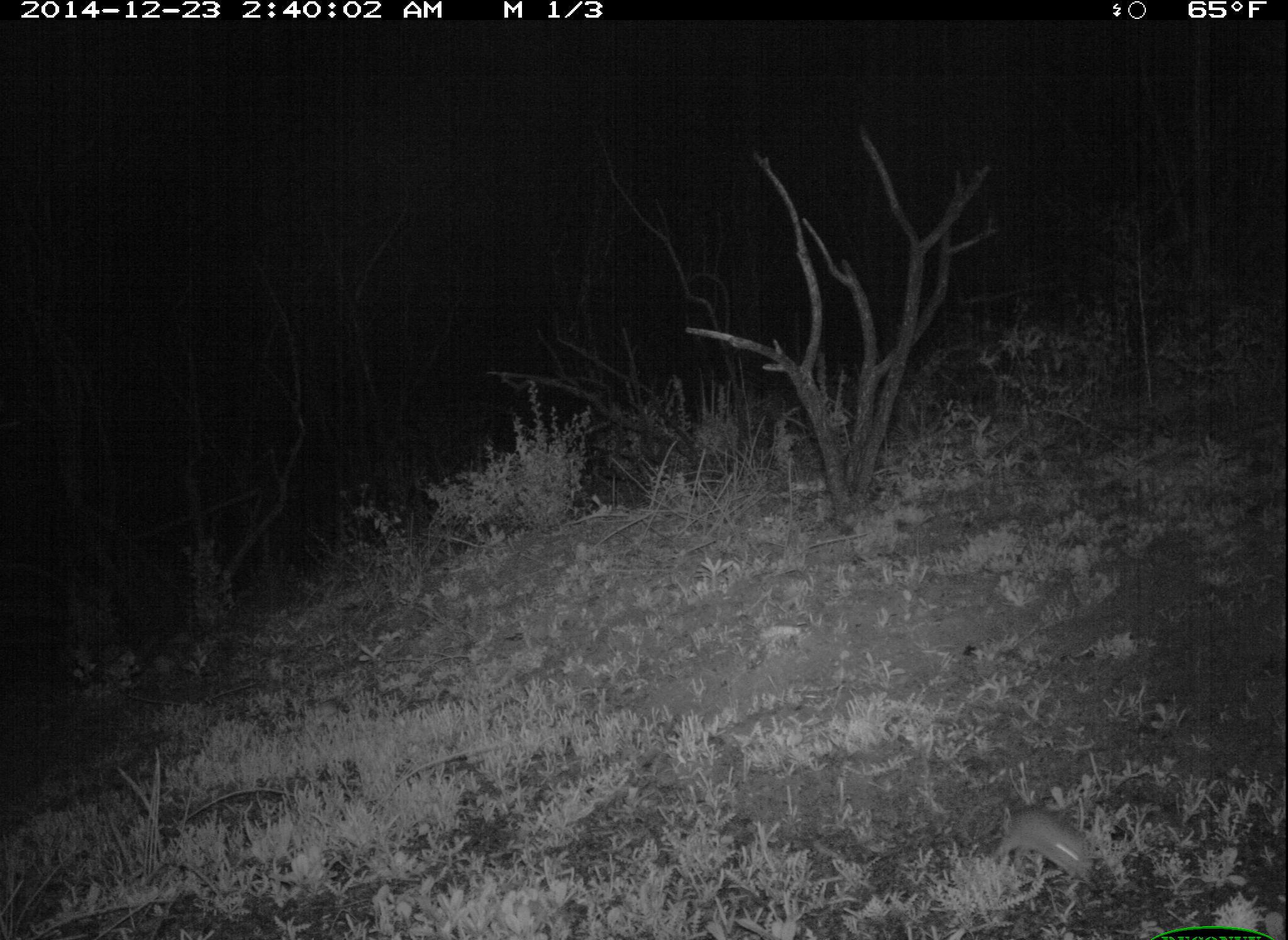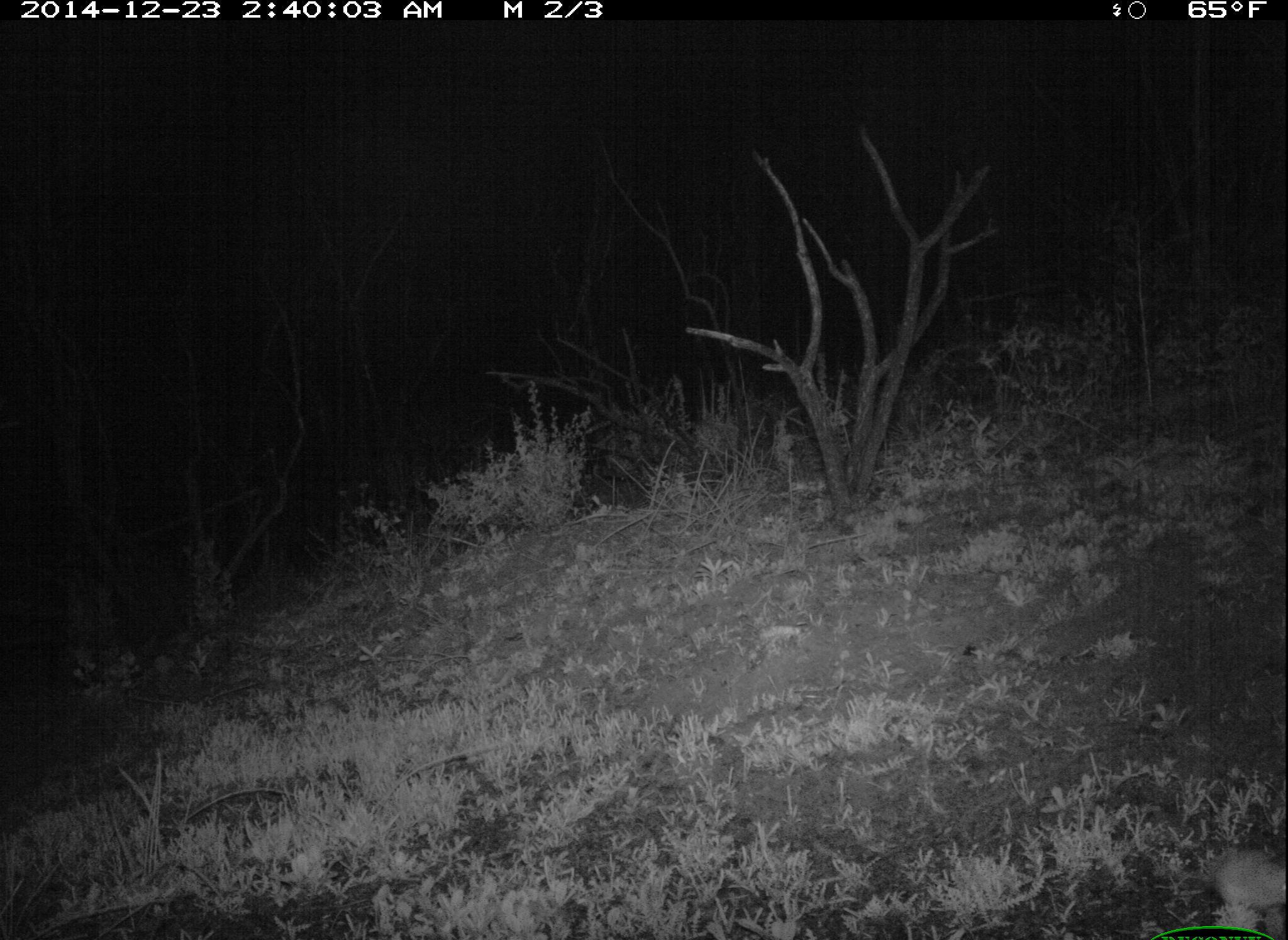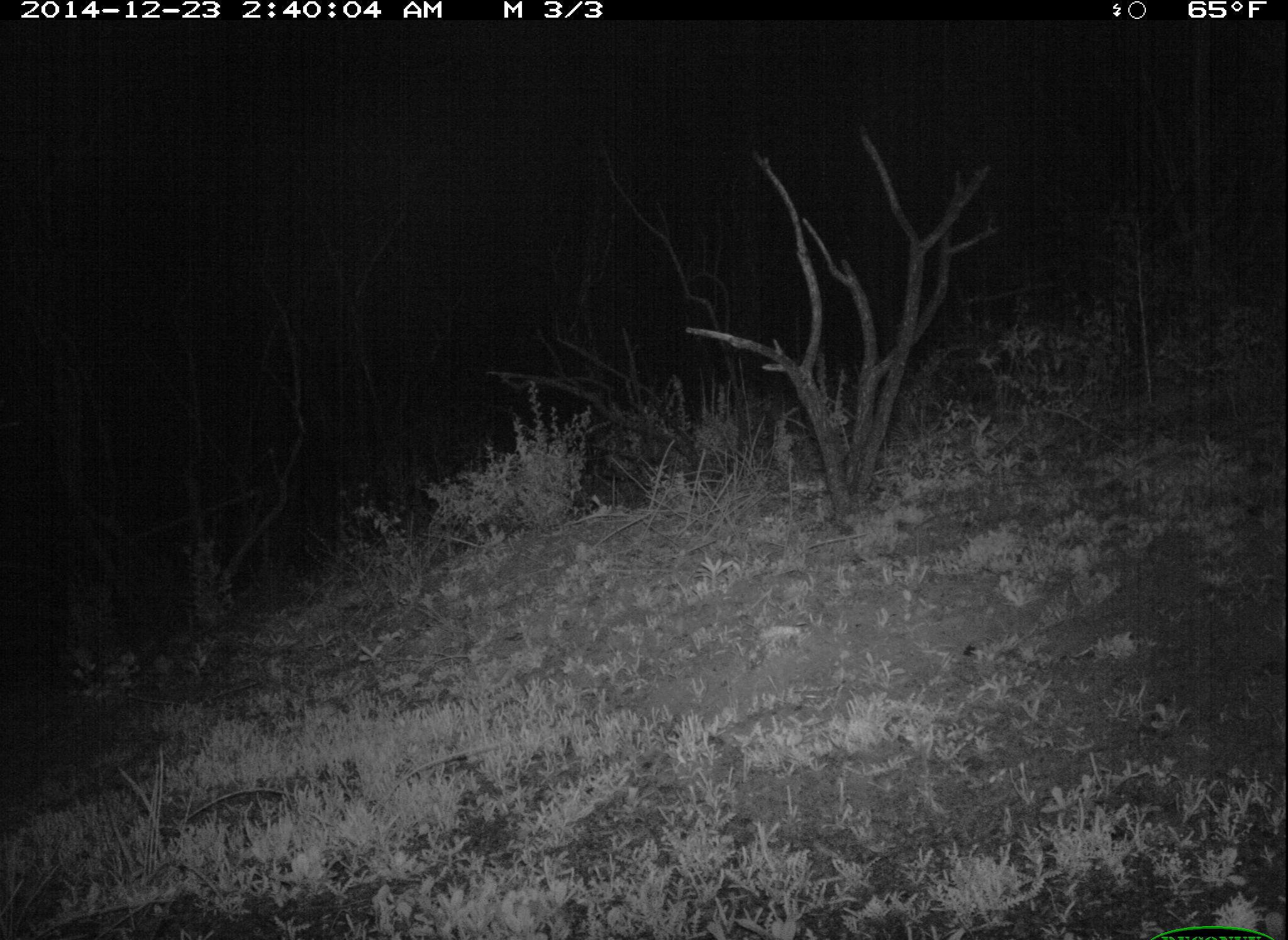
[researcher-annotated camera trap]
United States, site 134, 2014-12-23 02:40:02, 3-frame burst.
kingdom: Animalia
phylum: Chordata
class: Mammalia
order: Rodentia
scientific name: Rodentia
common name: rodent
Rodent (Rodentia).